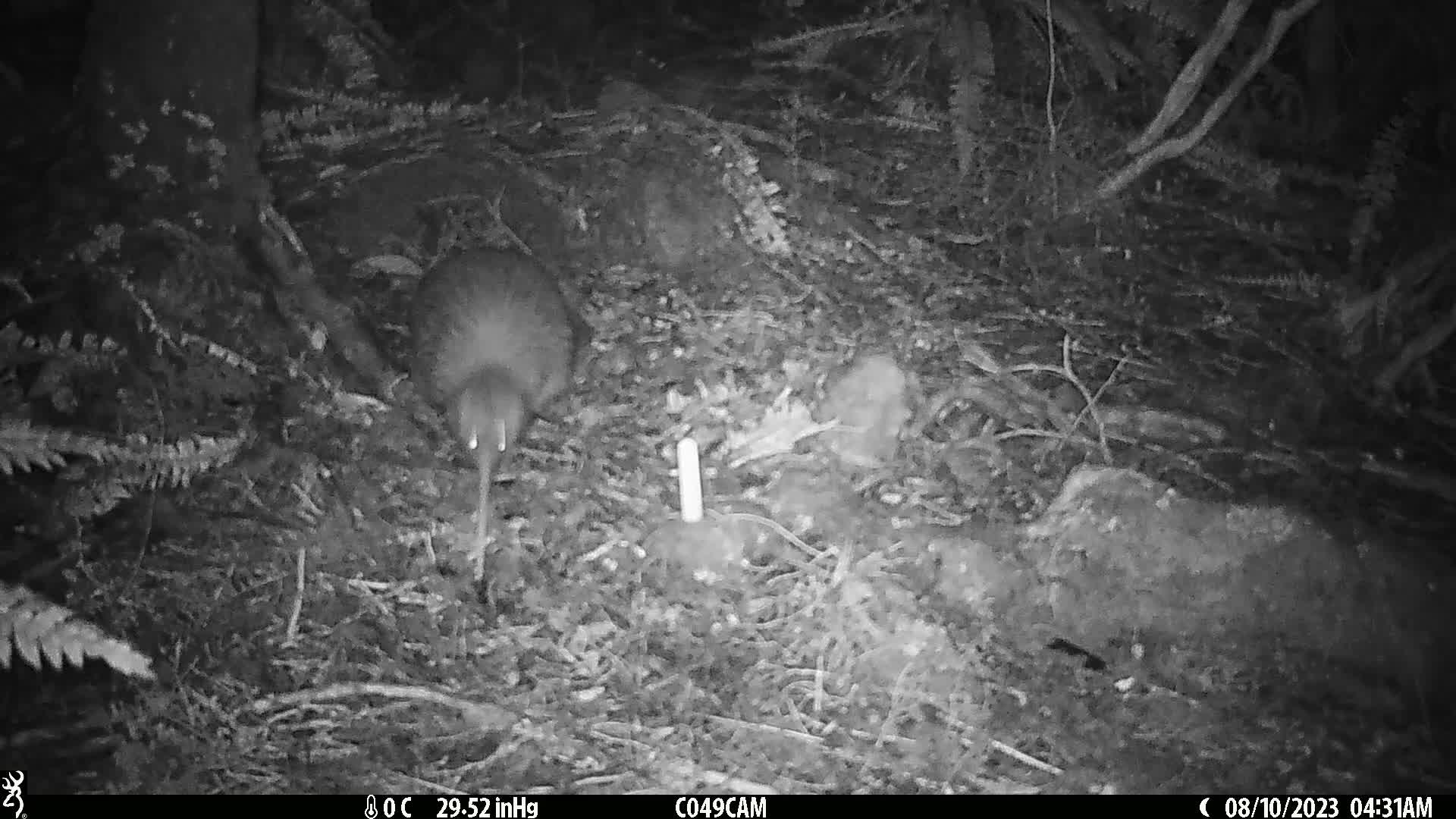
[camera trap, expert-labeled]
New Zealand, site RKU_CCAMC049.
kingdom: Animalia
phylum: Chordata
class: Aves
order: Apterygiformes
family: Apterygidae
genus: Apteryx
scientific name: Apteryx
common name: kiwi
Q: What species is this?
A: Kiwi (Apteryx).